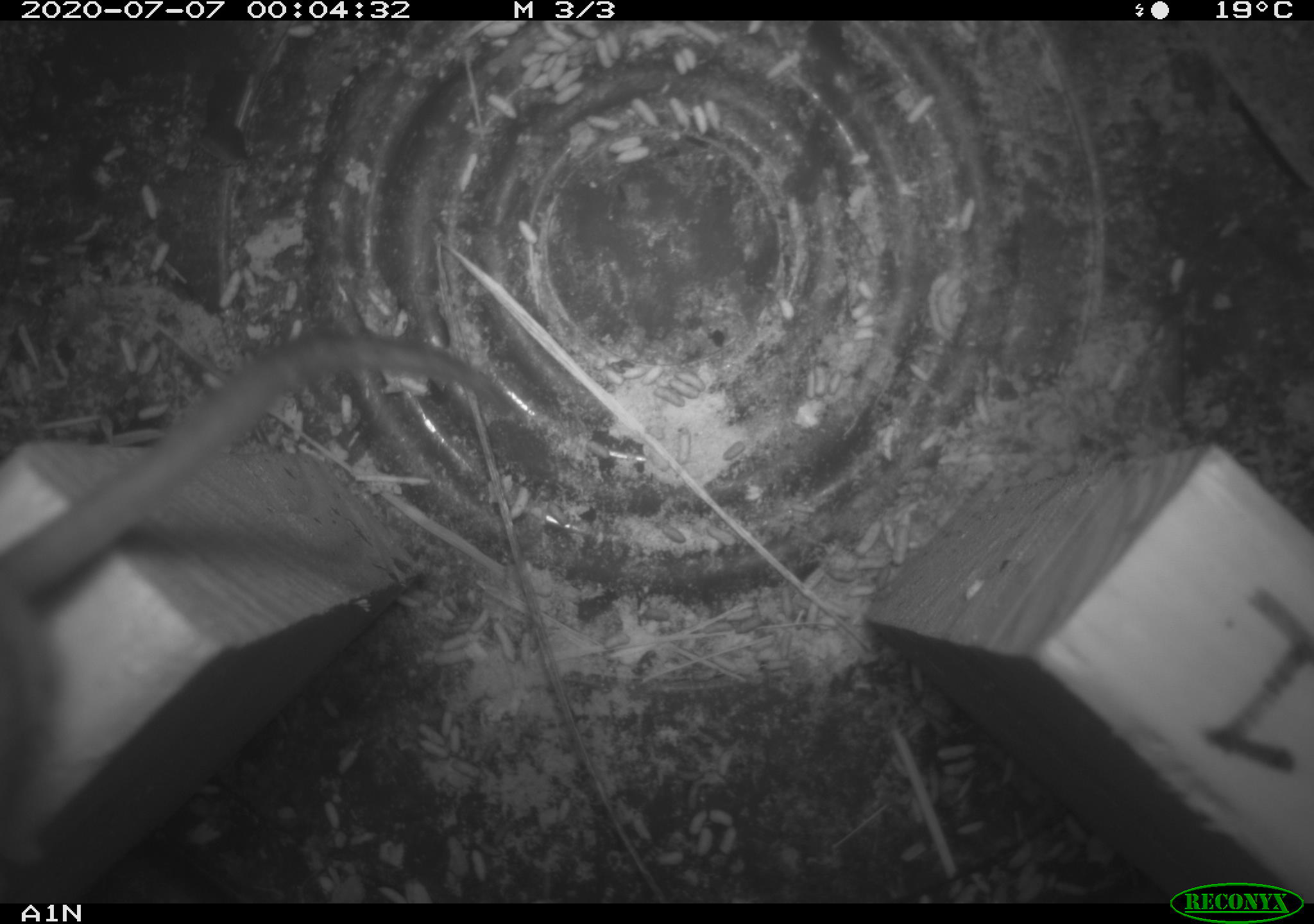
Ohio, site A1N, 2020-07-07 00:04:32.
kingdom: Animalia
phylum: Chordata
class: Mammalia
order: Rodentia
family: Cricetidae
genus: Peromyscus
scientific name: Peromyscus leucopus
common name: white-footed mouse